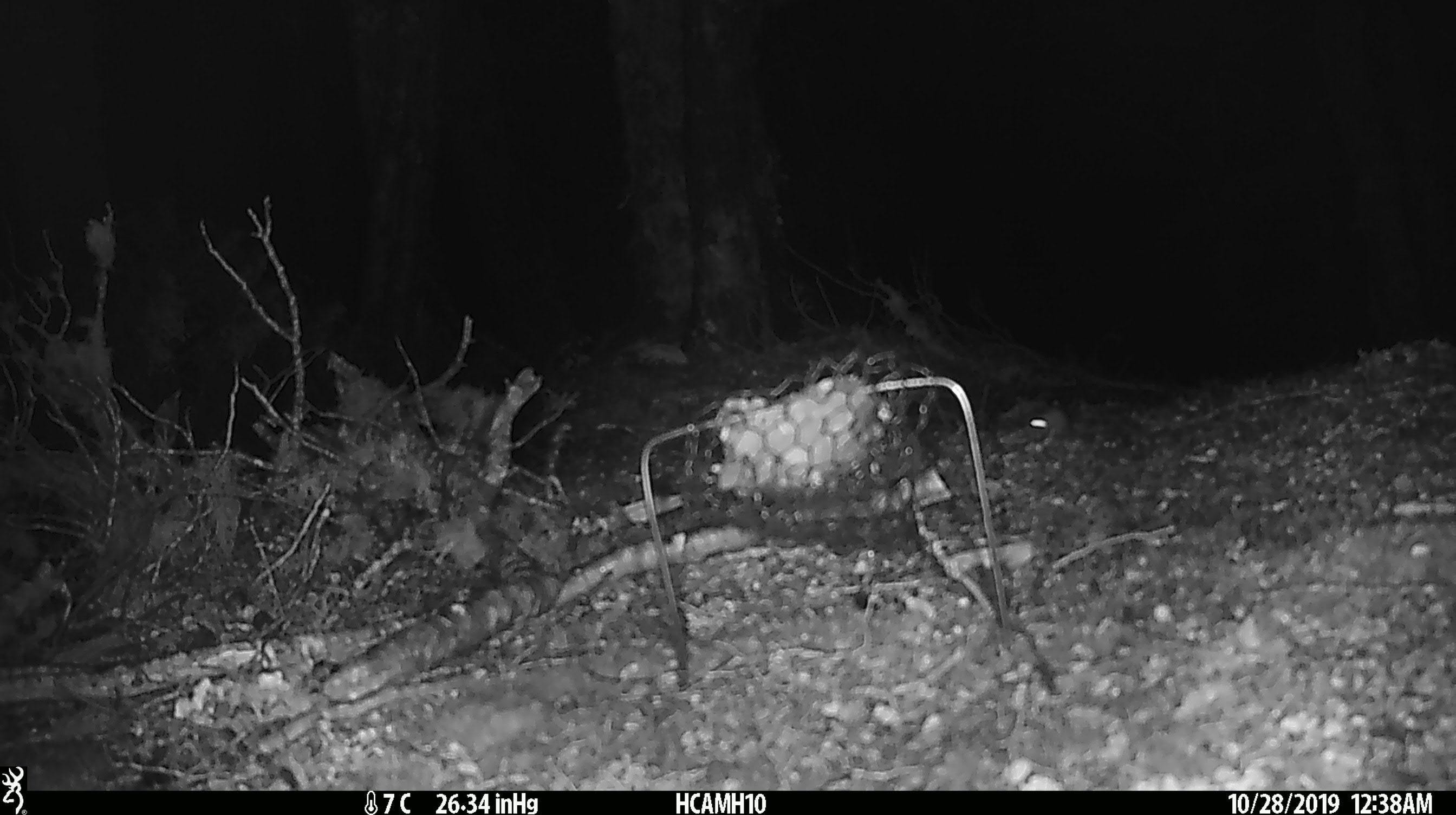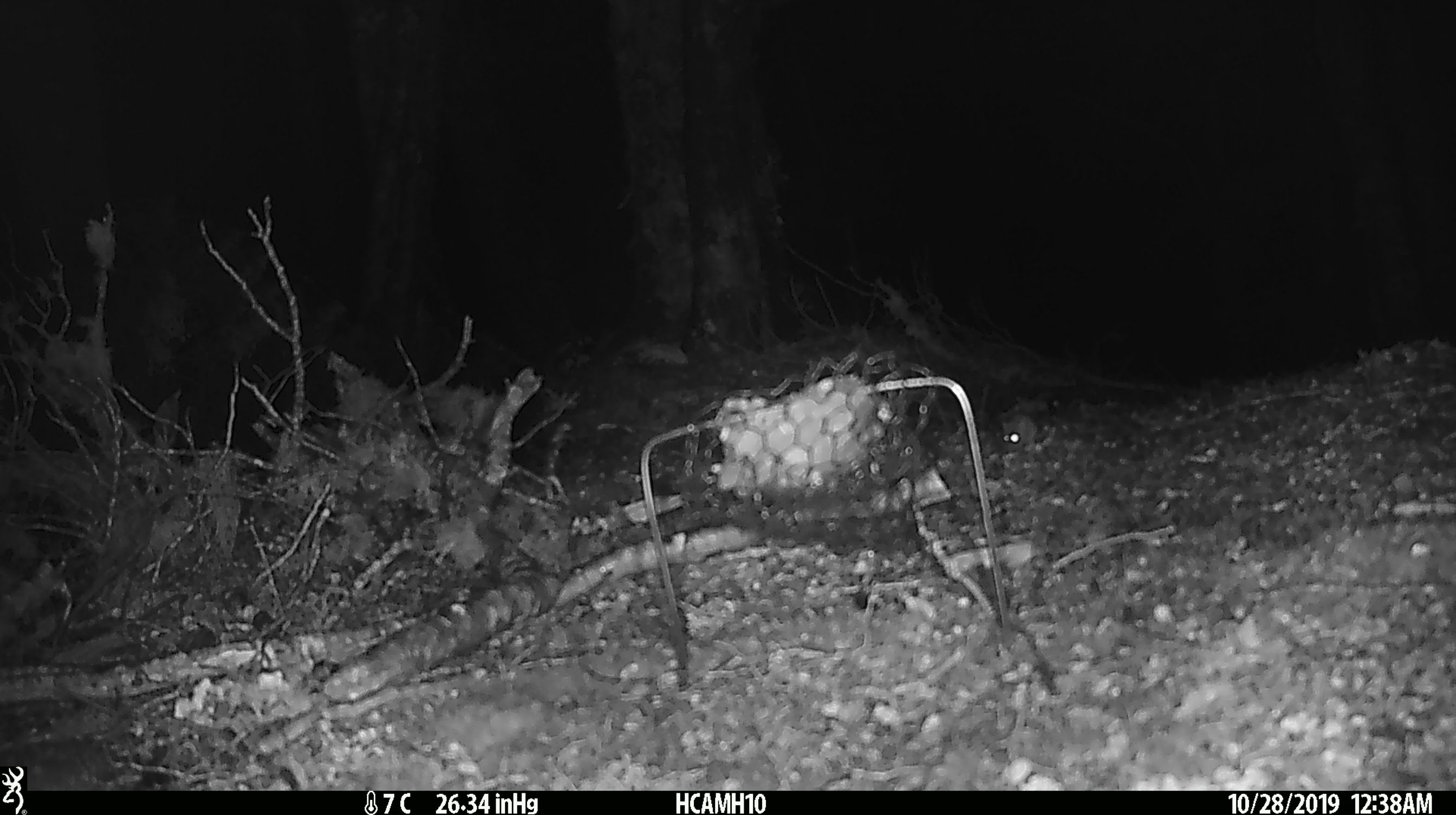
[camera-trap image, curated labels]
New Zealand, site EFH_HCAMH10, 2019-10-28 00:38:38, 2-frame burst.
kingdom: Animalia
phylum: Chordata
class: Mammalia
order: Rodentia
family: Muridae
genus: Mus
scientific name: Mus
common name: mouse